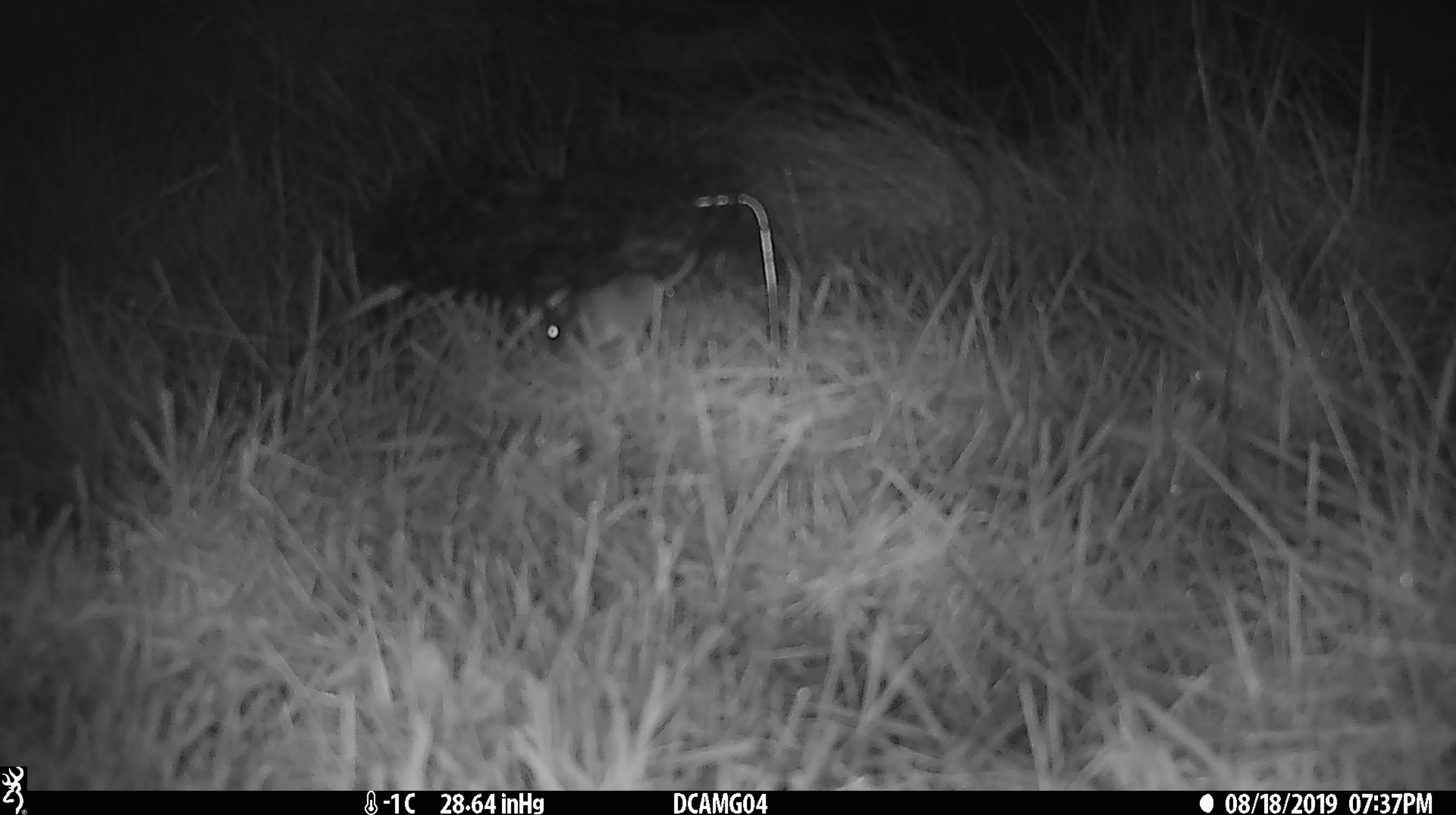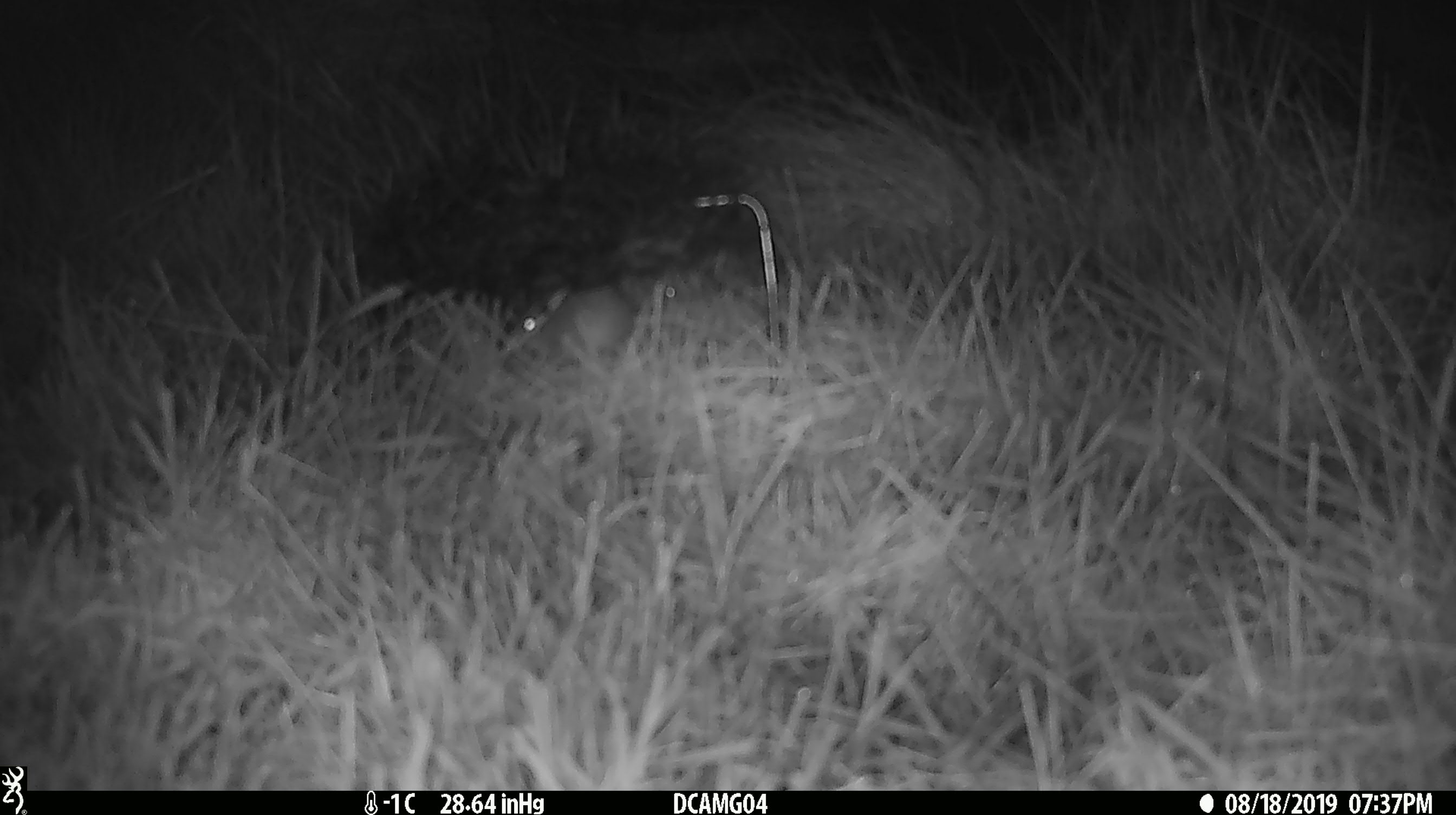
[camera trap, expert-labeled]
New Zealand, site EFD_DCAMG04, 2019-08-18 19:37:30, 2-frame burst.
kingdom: Animalia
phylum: Chordata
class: Mammalia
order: Rodentia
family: Muridae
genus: Mus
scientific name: Mus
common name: mouse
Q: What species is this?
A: Mouse (Mus).